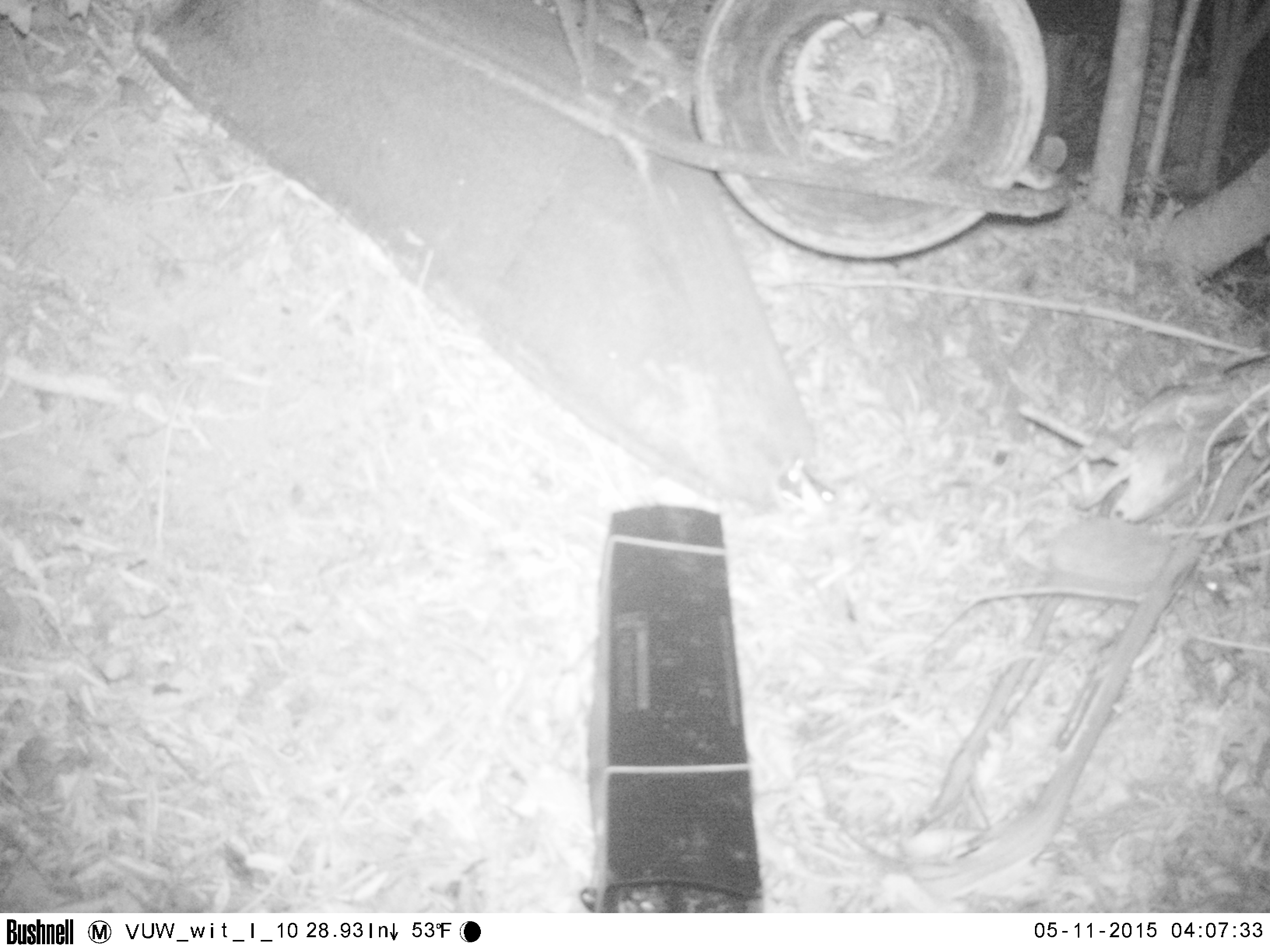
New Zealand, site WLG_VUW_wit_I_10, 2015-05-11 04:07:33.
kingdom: Animalia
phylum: Chordata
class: Mammalia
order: Eulipotyphla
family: Erinaceidae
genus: Erinaceus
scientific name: Erinaceus europaeus europaeus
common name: european hedgehog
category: hedgehog